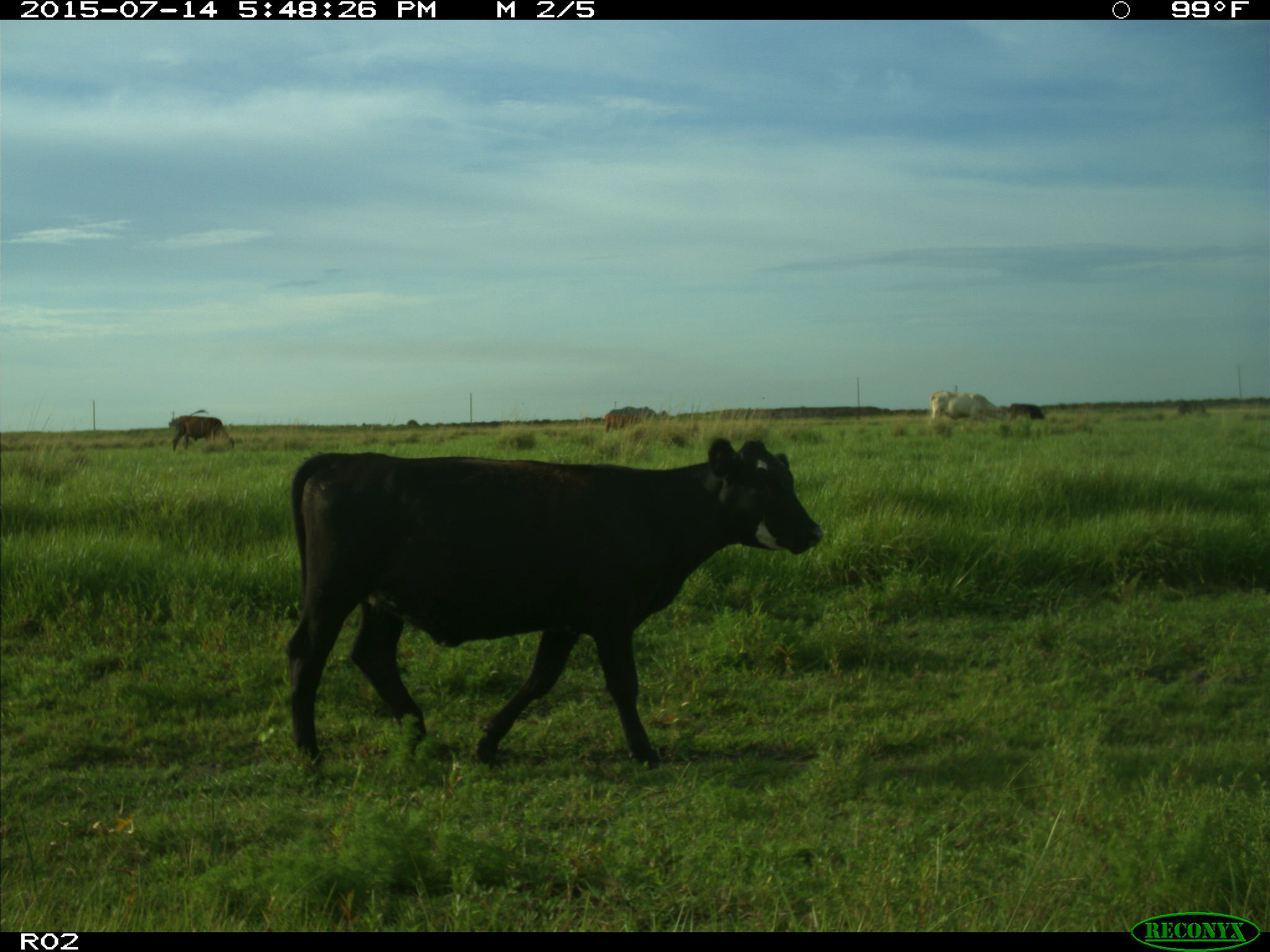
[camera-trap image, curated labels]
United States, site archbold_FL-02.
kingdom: Animalia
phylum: Chordata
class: Mammalia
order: Artiodactyla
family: Bovidae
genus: Bos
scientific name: Bos taurus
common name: domestic cow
Bos taurus (domestic cow).